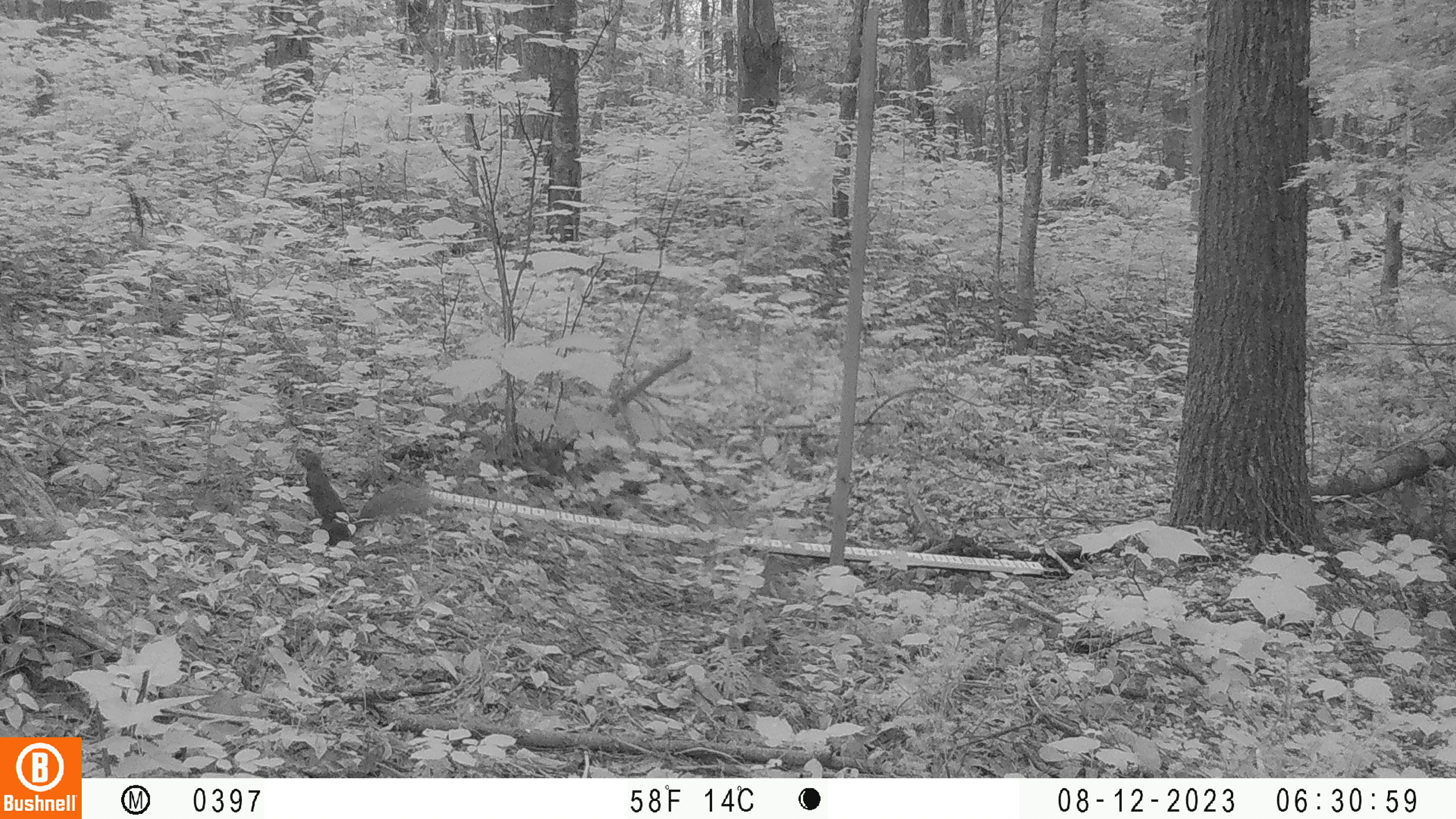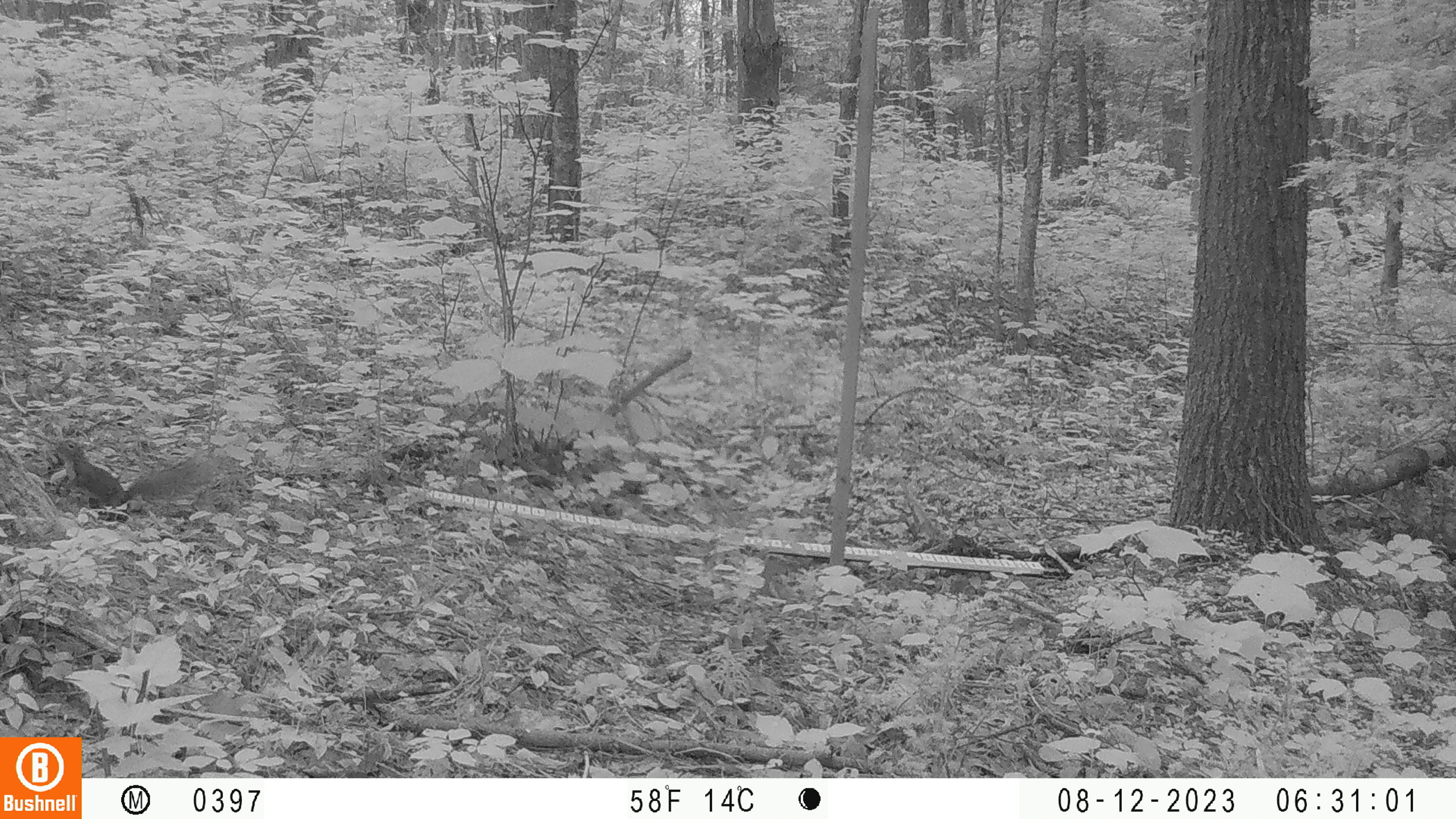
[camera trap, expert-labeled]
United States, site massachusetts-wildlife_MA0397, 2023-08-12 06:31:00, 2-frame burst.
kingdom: Animalia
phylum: Chordata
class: Mammalia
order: Rodentia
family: Sciuridae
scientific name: Sciuridae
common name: squirrel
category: squirrel sp.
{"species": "squirrel sp. (squirrel) (Sciuridae)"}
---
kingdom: Animalia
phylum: Chordata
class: Mammalia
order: Rodentia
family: Sciuridae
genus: Tamiasciurus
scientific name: Tamiasciurus hudsonicus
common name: red squirrel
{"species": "red squirrel (Tamiasciurus hudsonicus)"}